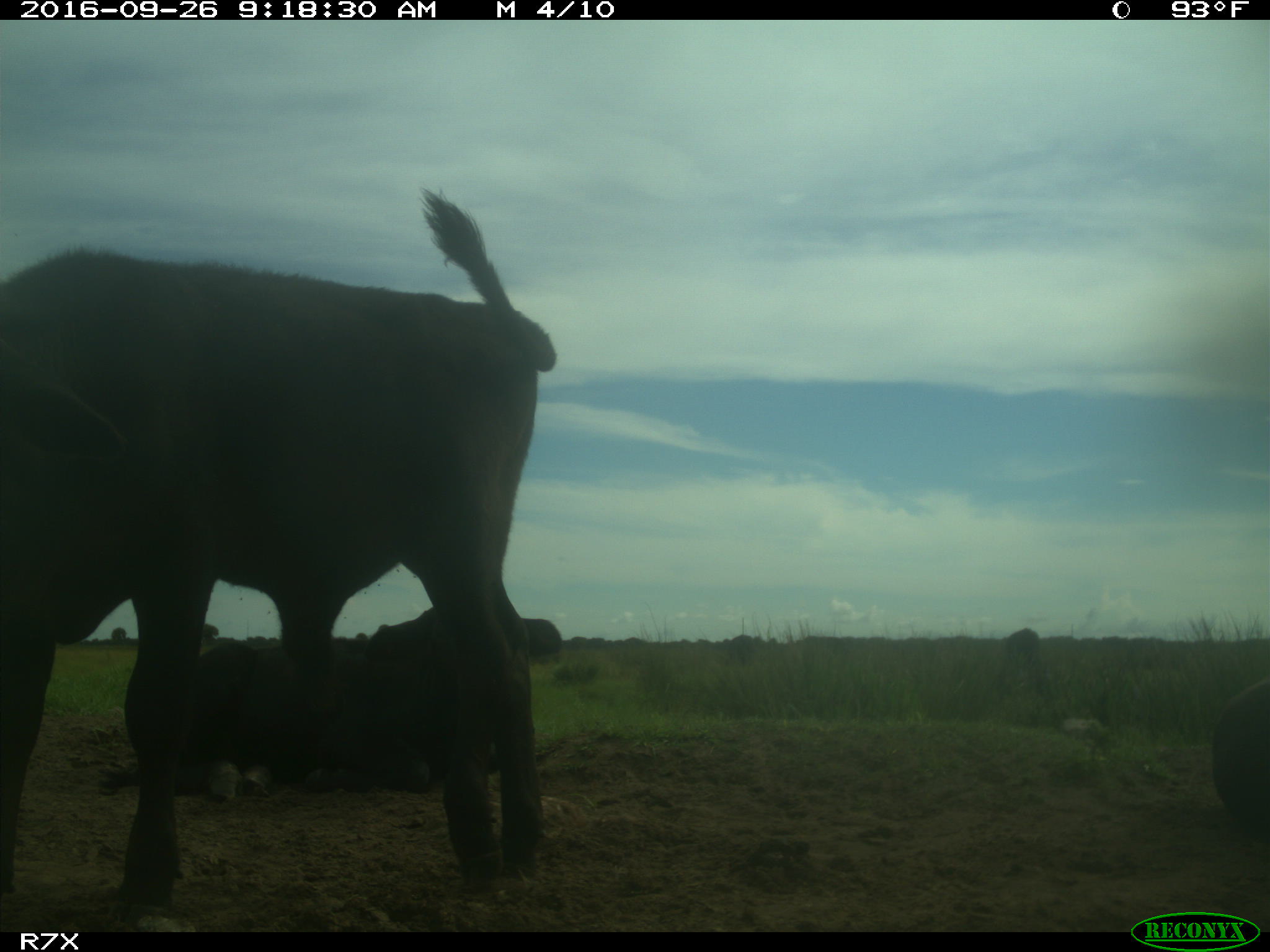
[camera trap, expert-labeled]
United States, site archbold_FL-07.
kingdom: Animalia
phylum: Chordata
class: Mammalia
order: Artiodactyla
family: Bovidae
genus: Bos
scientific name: Bos taurus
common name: domestic cow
Bos taurus (domestic cow).